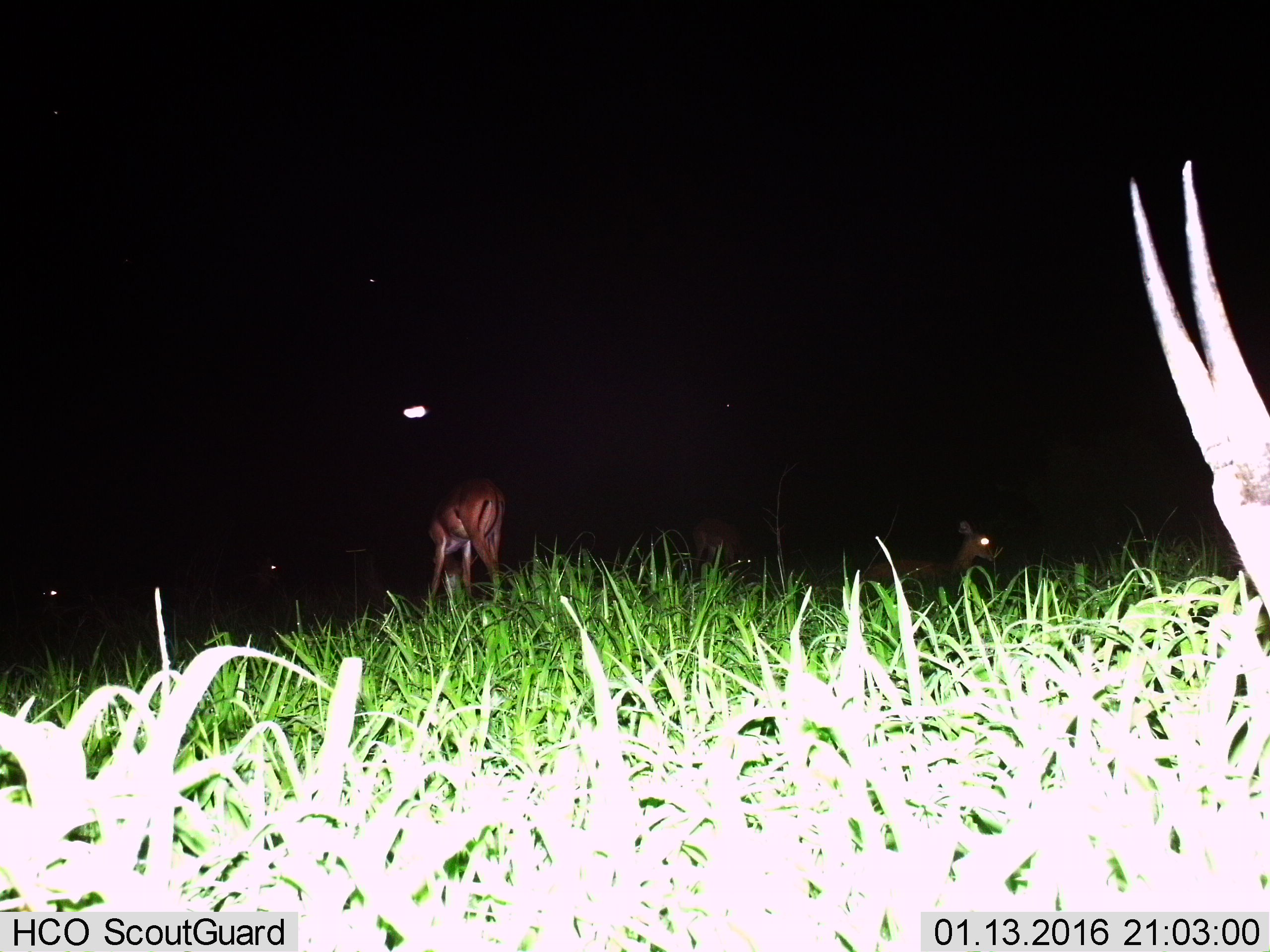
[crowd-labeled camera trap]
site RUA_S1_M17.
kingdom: Animalia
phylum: Chordata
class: Mammalia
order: Artiodactyla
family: Bovidae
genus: Aepyceros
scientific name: Aepyceros melampus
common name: impala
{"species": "impala (Aepyceros melampus)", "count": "5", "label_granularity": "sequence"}